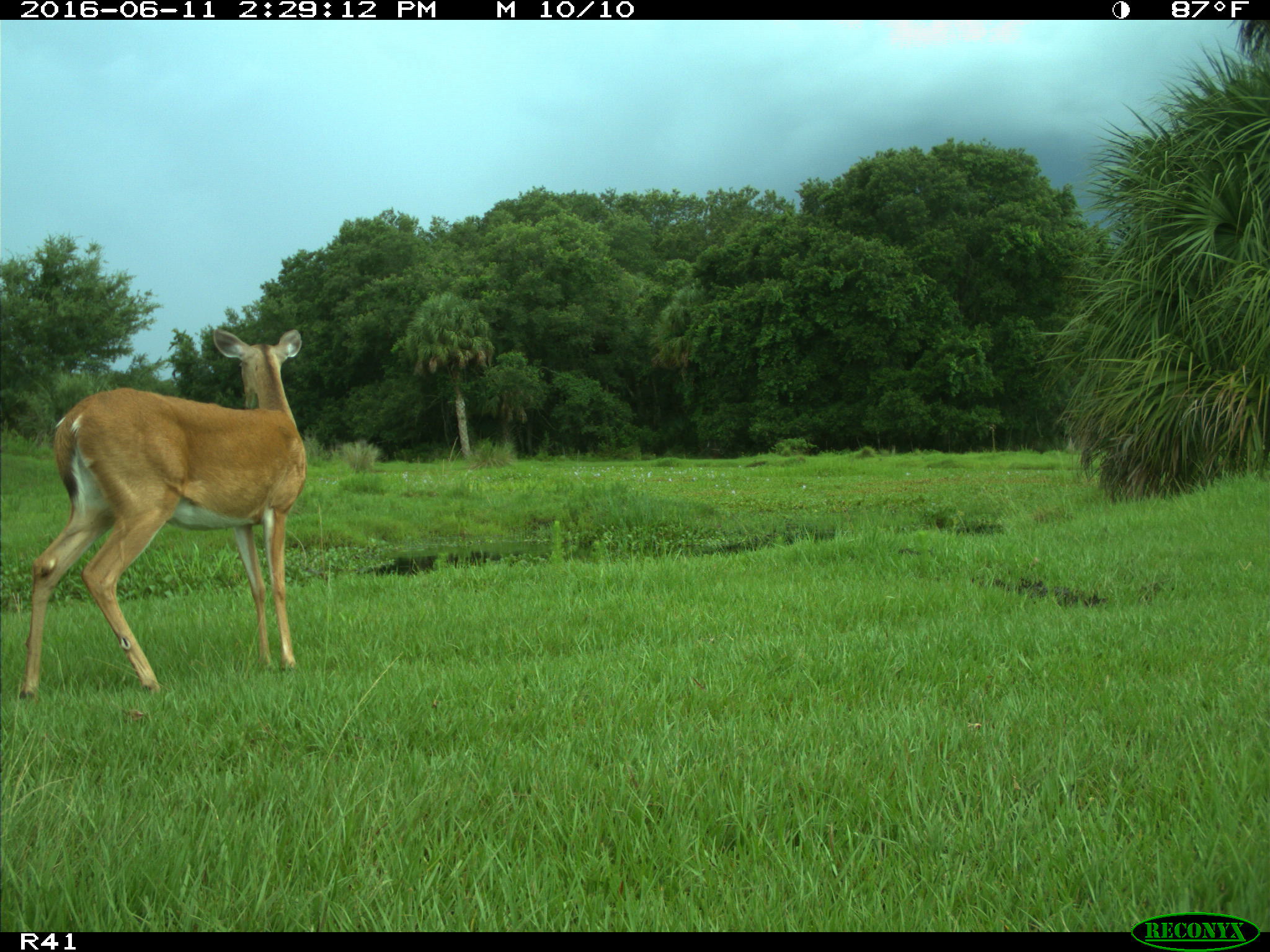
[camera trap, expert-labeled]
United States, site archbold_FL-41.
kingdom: Animalia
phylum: Chordata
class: Mammalia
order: Artiodactyla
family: Cervidae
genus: Odocoileus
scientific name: Odocoileus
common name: deer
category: unidentified deer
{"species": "unidentified deer (deer) (Odocoileus)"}